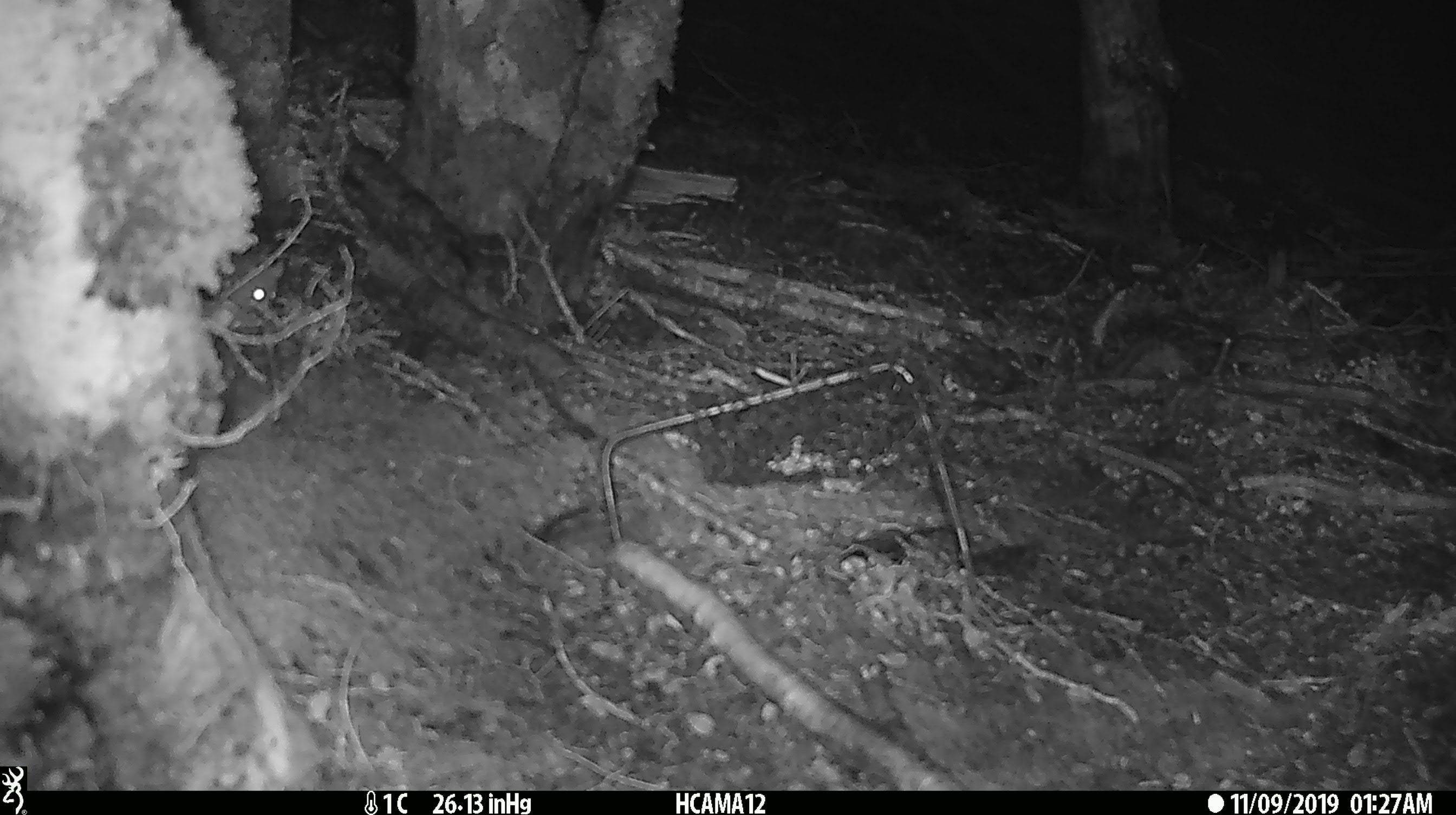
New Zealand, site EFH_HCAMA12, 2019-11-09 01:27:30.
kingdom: Animalia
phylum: Chordata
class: Mammalia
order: Rodentia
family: Muridae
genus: Mus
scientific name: Mus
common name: mouse